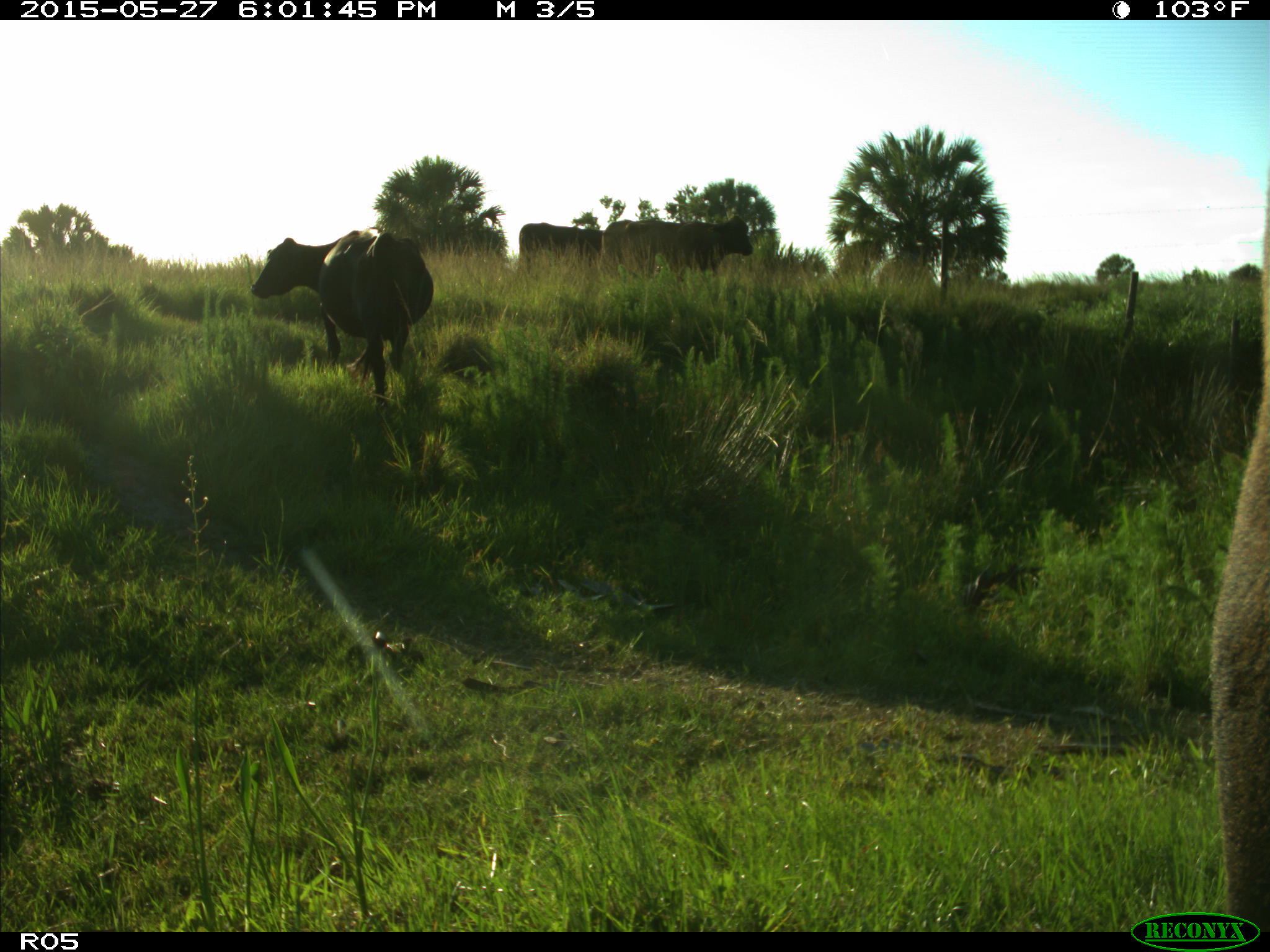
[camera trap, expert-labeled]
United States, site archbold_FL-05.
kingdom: Animalia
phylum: Chordata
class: Mammalia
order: Artiodactyla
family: Bovidae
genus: Bos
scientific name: Bos taurus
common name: domestic cow